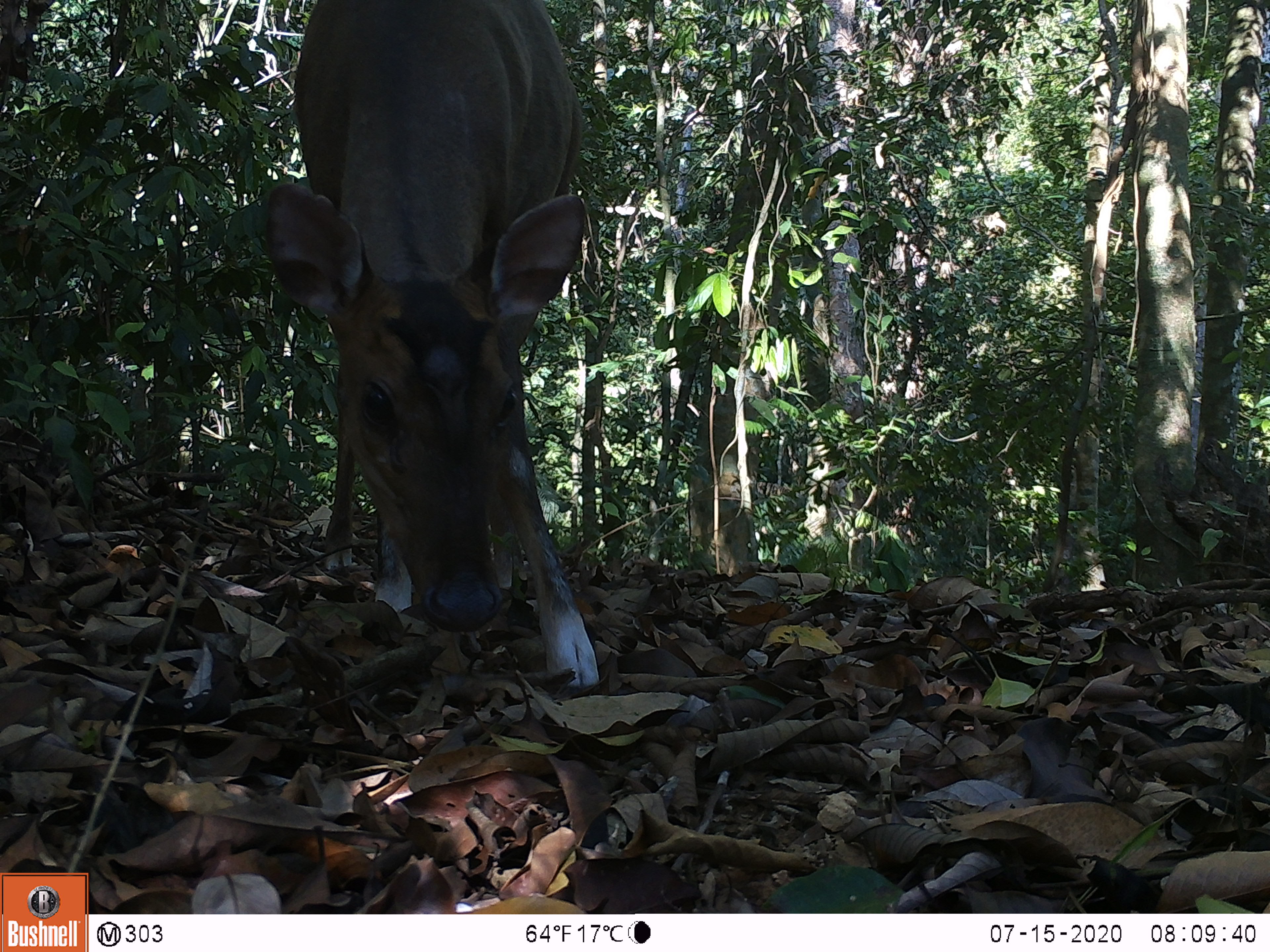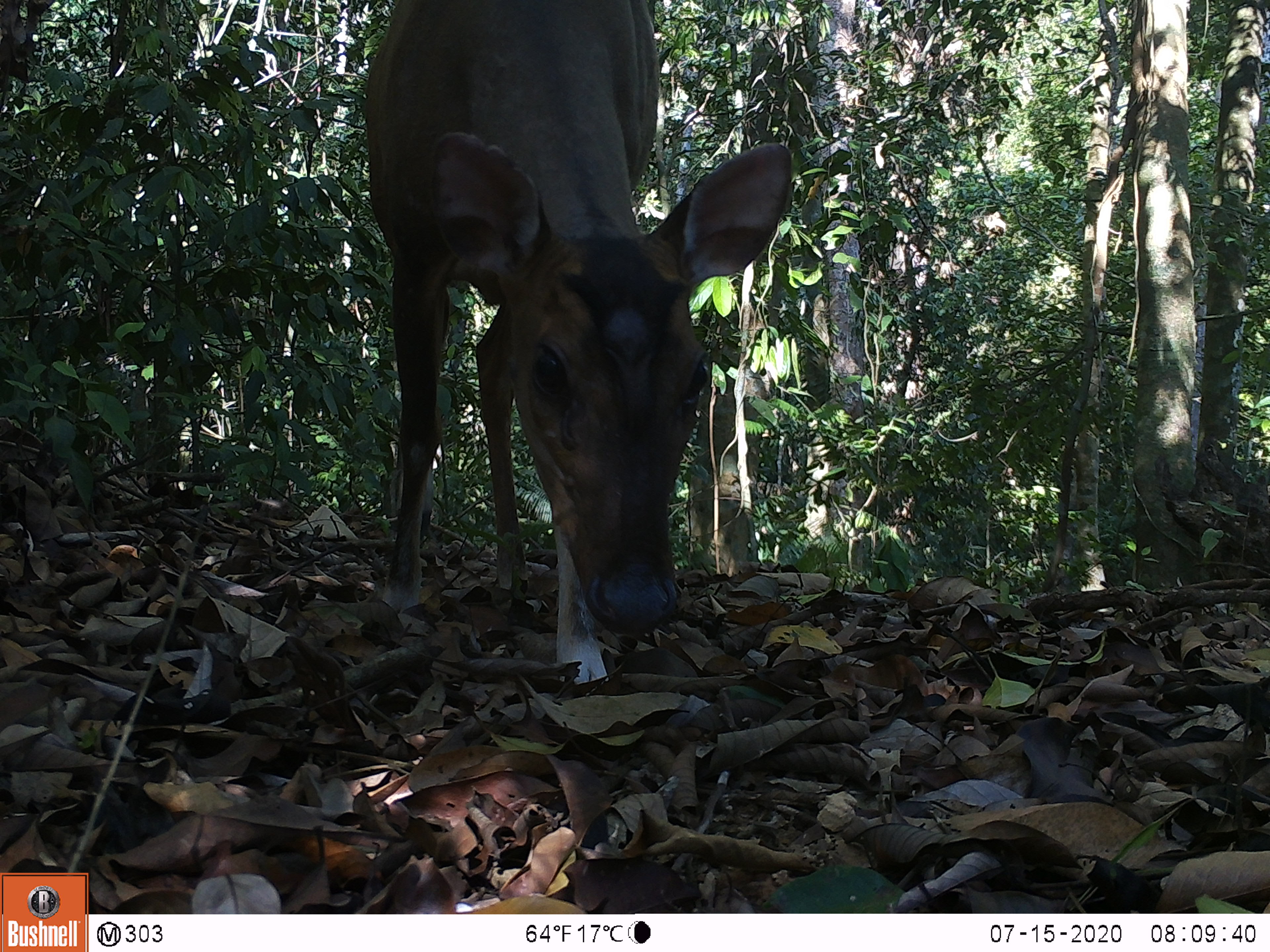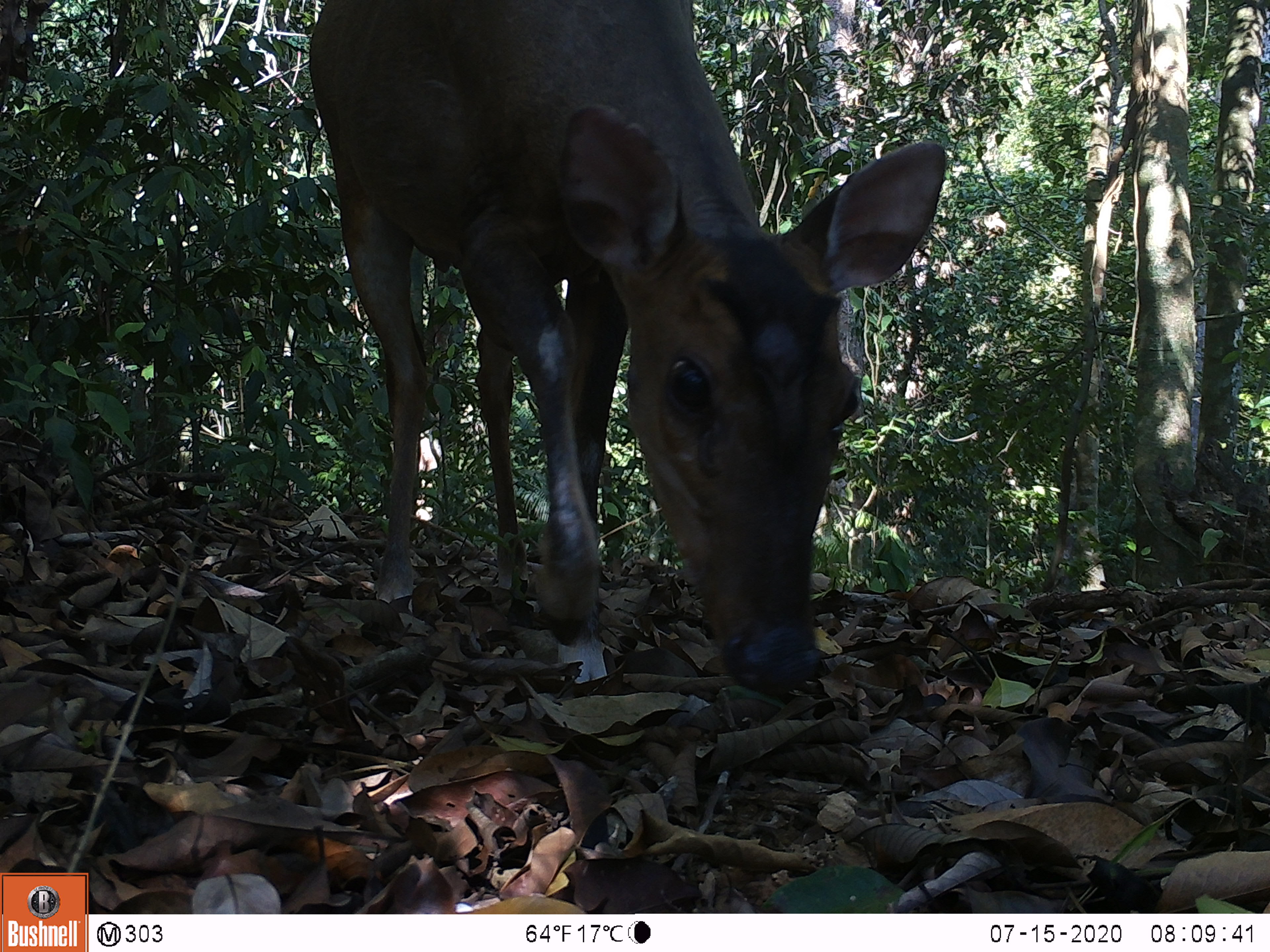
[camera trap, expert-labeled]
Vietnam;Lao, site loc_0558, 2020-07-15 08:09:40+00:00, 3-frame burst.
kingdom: Animalia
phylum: Chordata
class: Mammalia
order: Artiodactyla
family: Cervidae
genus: Muntiacus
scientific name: Muntiacus vuquangensis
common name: large-antlered muntjac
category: large antlered muntjac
Large antlered muntjac (large-antlered muntjac) (Muntiacus vuquangensis). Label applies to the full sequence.